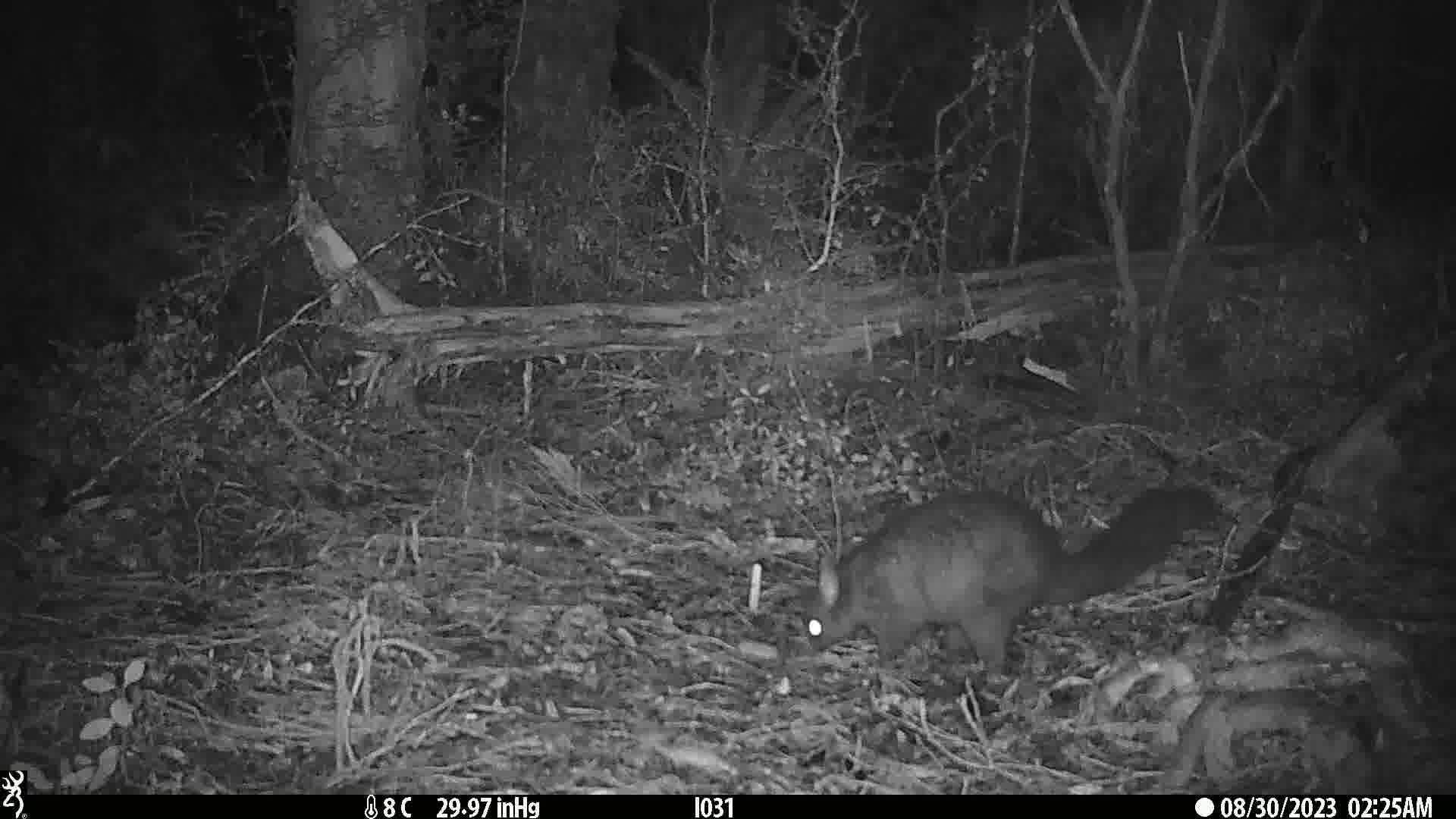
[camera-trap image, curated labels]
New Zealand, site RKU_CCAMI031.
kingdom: Animalia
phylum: Chordata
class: Mammalia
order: Diprotodontia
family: Phalangeridae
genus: Trichosurus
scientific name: Trichosurus vulpecula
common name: common brushtail possum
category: possum